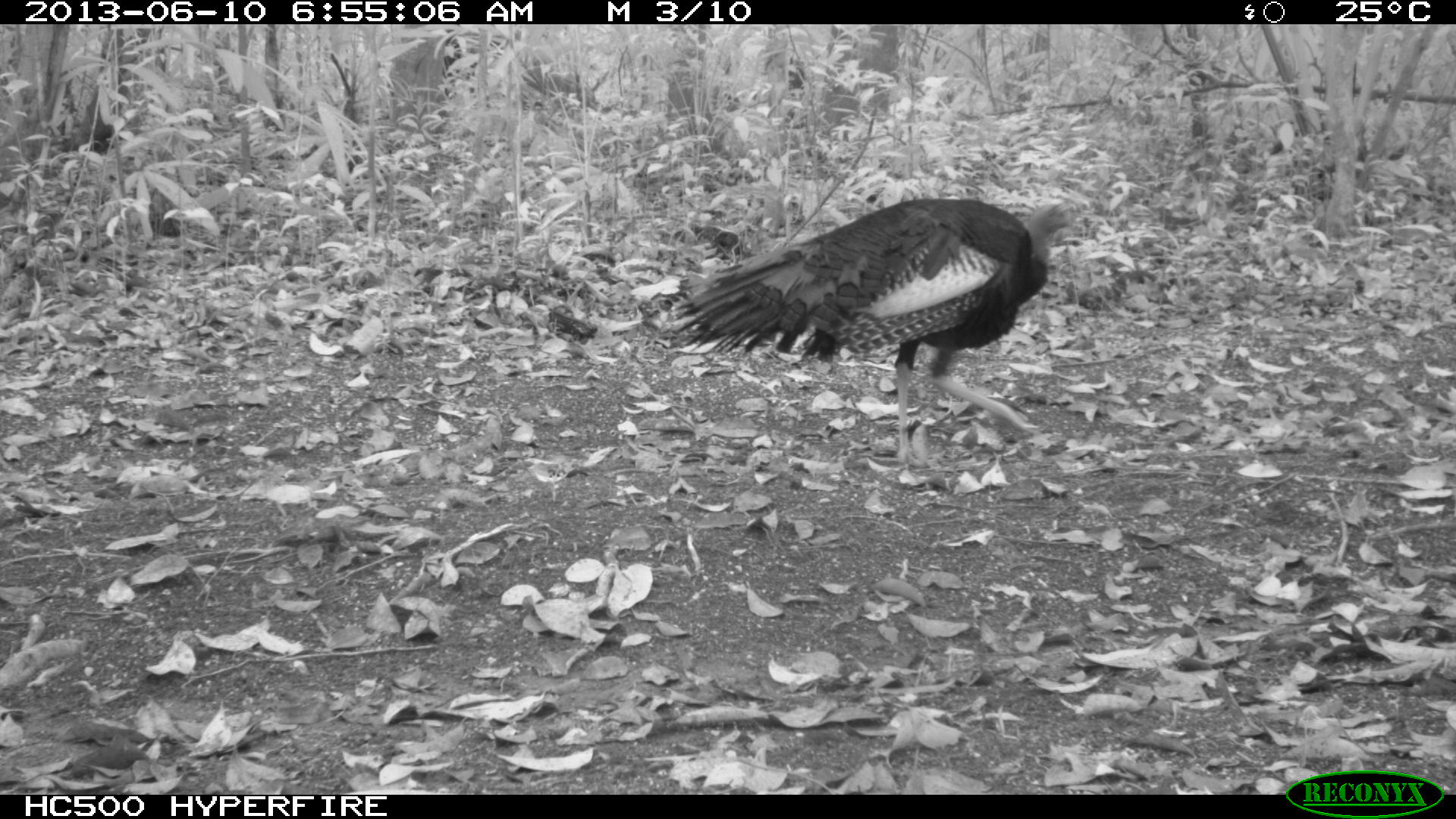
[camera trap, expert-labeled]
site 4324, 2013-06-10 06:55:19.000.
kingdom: Animalia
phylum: Chordata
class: Aves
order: Galliformes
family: Phasianidae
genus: Meleagris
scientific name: Meleagris ocellata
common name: ocellated turkey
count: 1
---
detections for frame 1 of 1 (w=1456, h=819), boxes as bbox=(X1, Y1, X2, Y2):
meleagris ocellata: bbox=(663, 190, 1087, 462)